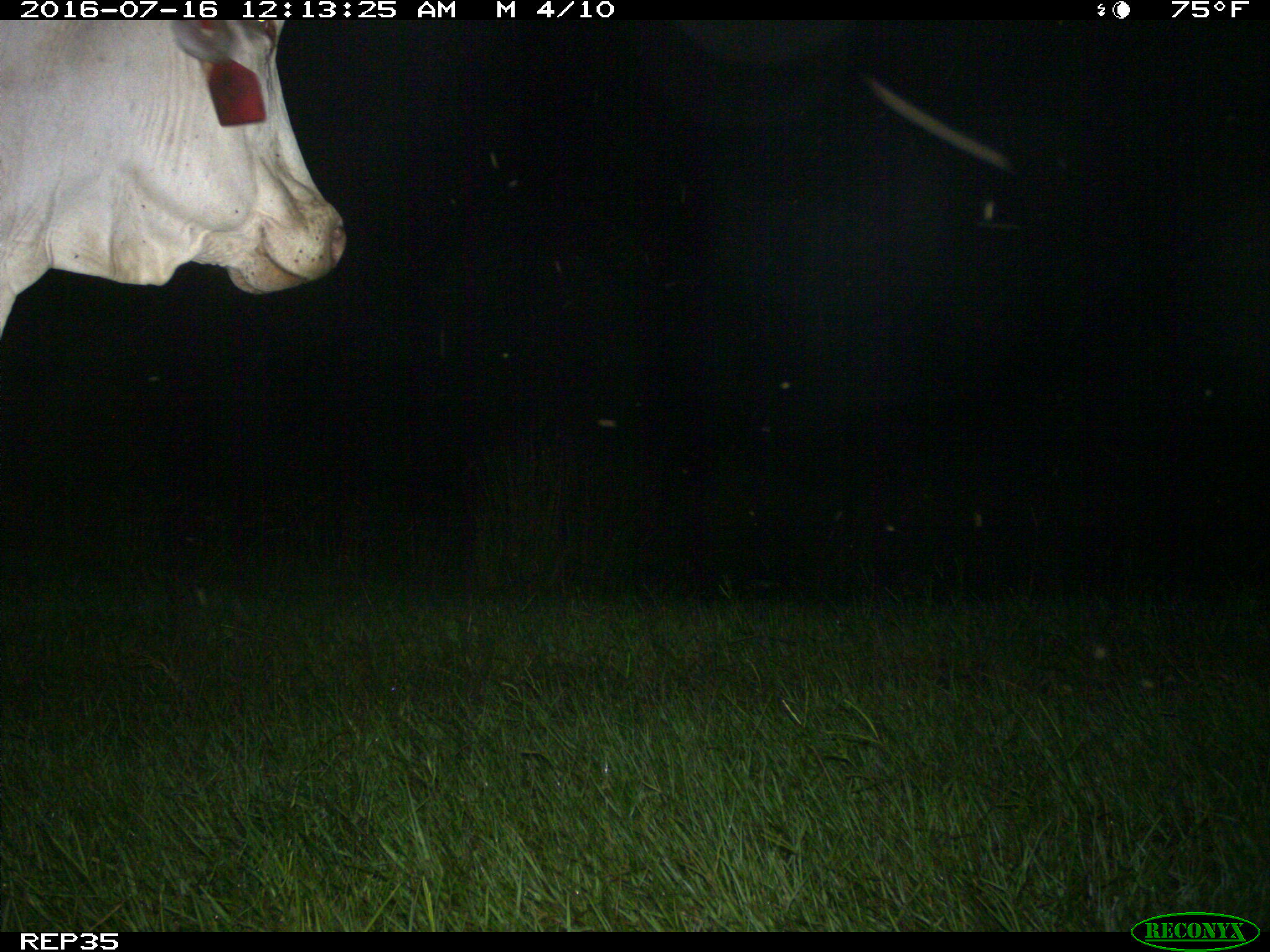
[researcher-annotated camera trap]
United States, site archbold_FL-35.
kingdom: Animalia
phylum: Chordata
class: Mammalia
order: Artiodactyla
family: Bovidae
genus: Bos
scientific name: Bos taurus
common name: domestic cow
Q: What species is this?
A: Bos taurus (domestic cow).